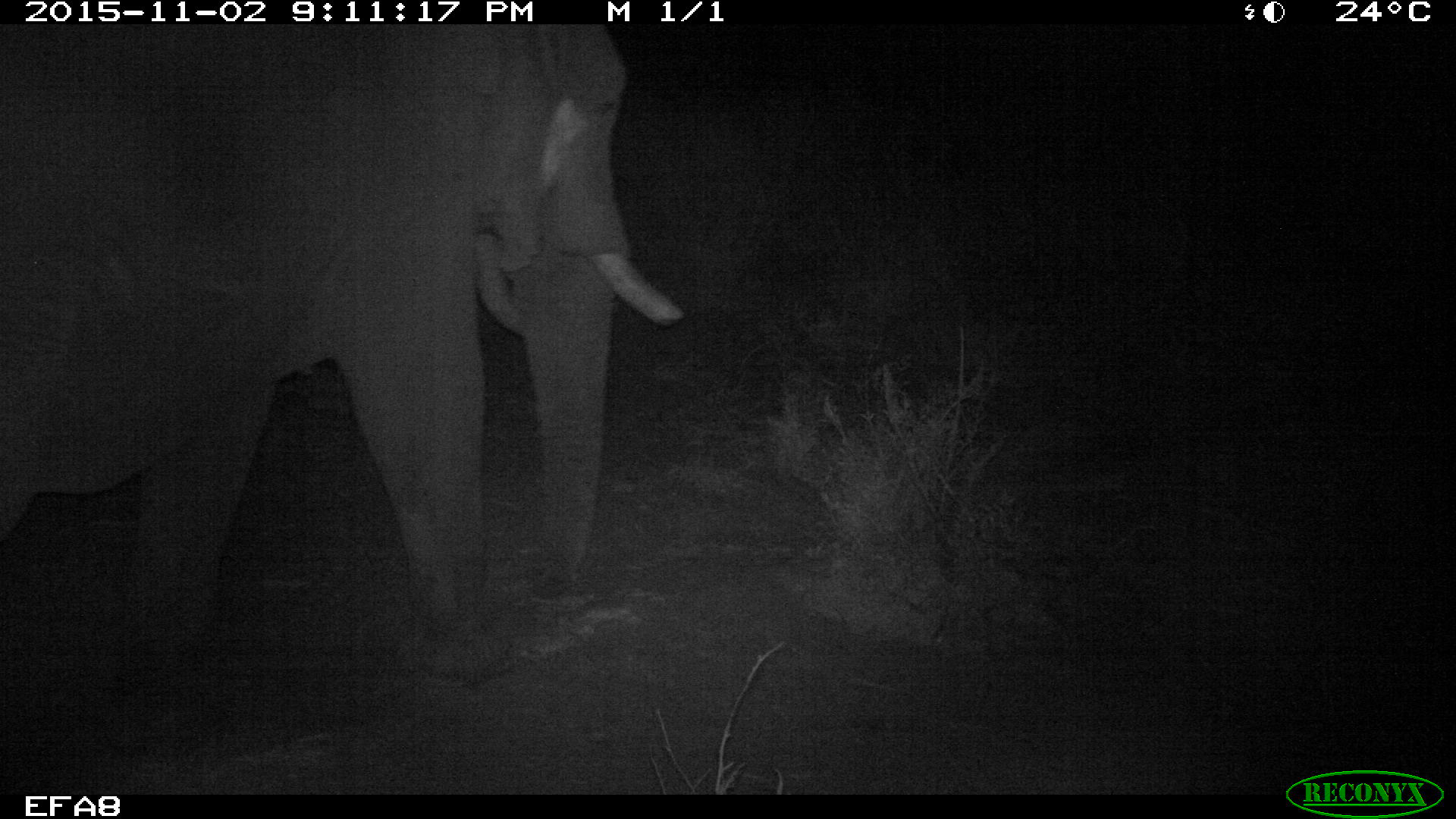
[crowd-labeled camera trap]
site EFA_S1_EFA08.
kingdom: Animalia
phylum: Chordata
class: Mammalia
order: Proboscidea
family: Elephantidae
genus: Loxodonta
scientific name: Loxodonta africana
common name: african bush elephant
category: elephant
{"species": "elephant (african bush elephant) (Loxodonta africana)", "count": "1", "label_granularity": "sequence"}